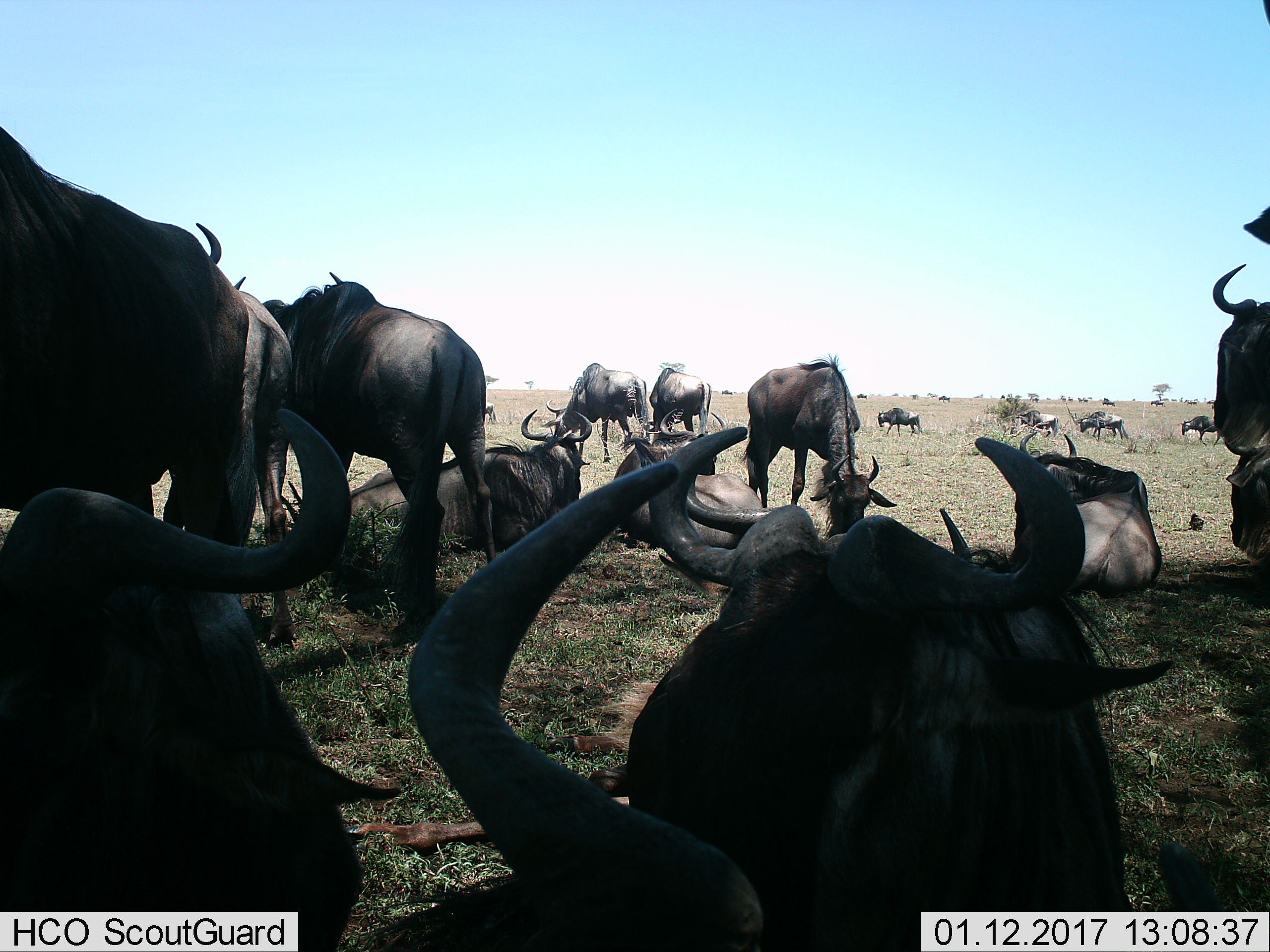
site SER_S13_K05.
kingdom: Animalia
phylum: Chordata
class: Mammalia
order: Artiodactyla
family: Bovidae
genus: Connochaetes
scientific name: Connochaetes taurinus taurinus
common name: blue wildebeest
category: wildebeestblue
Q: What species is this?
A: Wildebeestblue (blue wildebeest) (Connochaetes taurinus taurinus).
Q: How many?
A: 11-50.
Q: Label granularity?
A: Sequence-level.